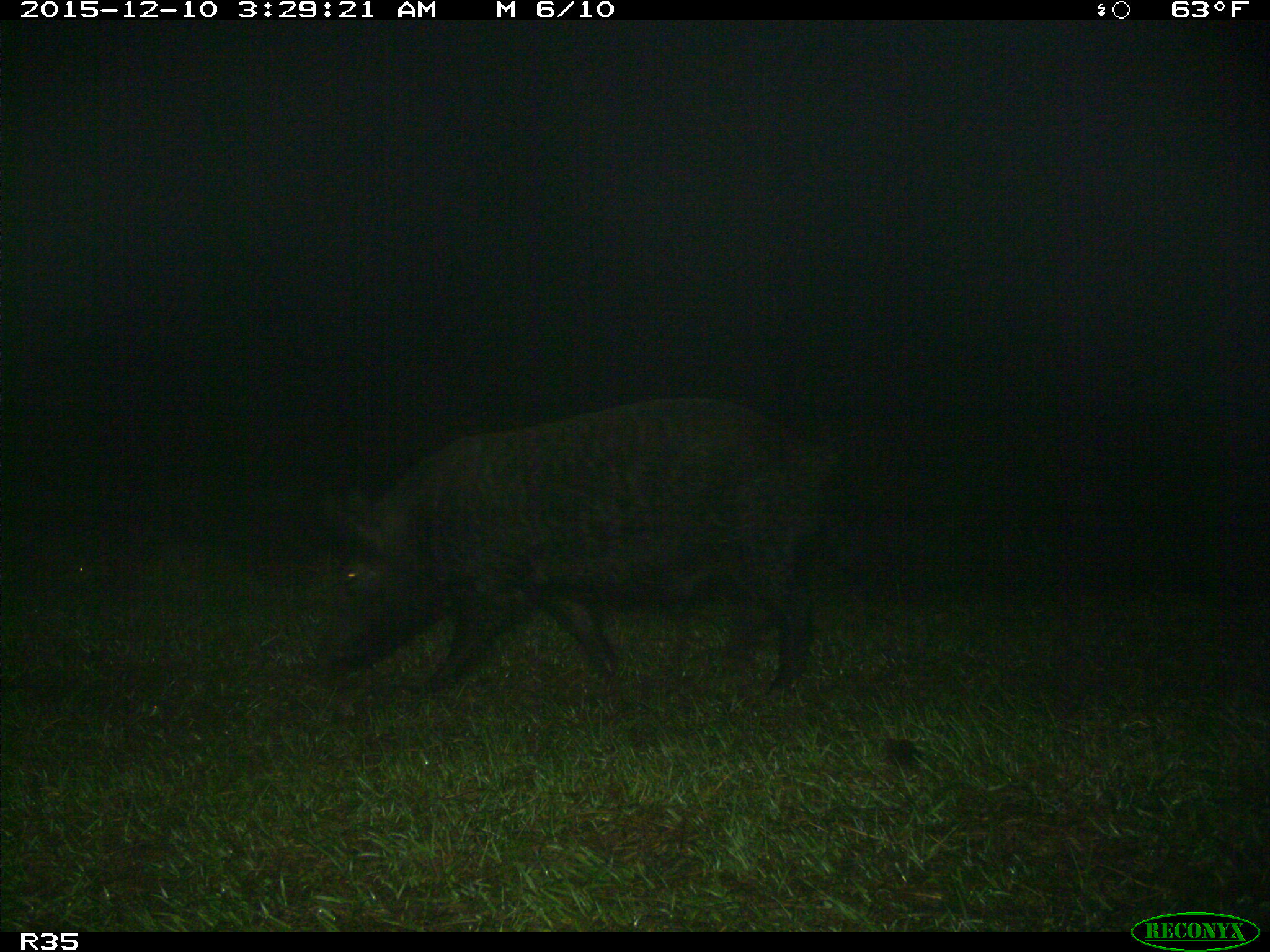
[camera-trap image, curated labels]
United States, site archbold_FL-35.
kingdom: Animalia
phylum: Chordata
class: Mammalia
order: Artiodactyla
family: Suidae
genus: Sus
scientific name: Sus scrofa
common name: wild boar